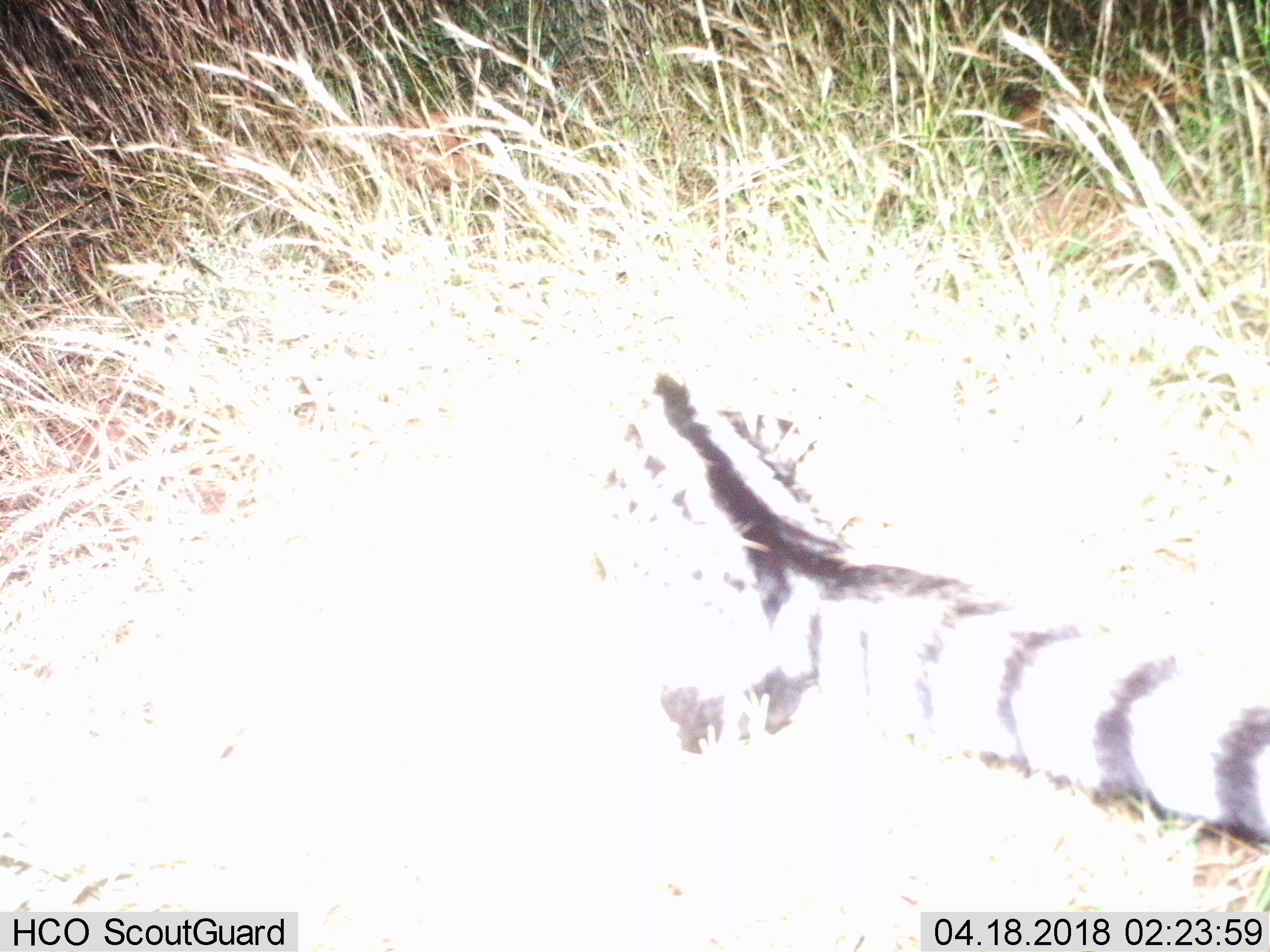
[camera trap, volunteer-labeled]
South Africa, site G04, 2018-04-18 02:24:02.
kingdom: Animalia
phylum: Chordata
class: Mammalia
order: Carnivora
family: Viverridae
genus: Genetta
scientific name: Genetta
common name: common small-spotted genet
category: genetcommonsmallspotted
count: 1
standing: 25%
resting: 0%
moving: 50%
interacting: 0%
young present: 0%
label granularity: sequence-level